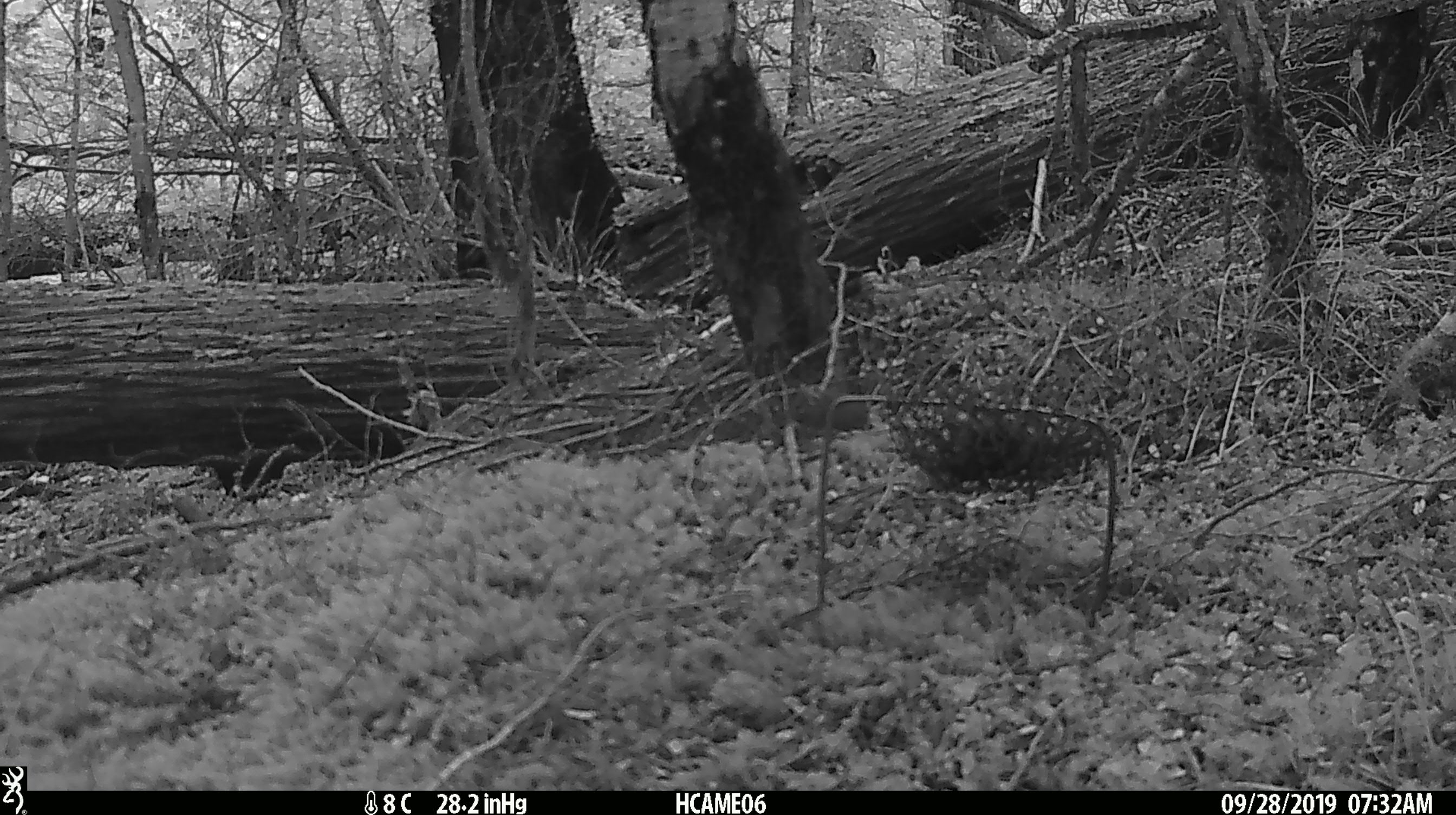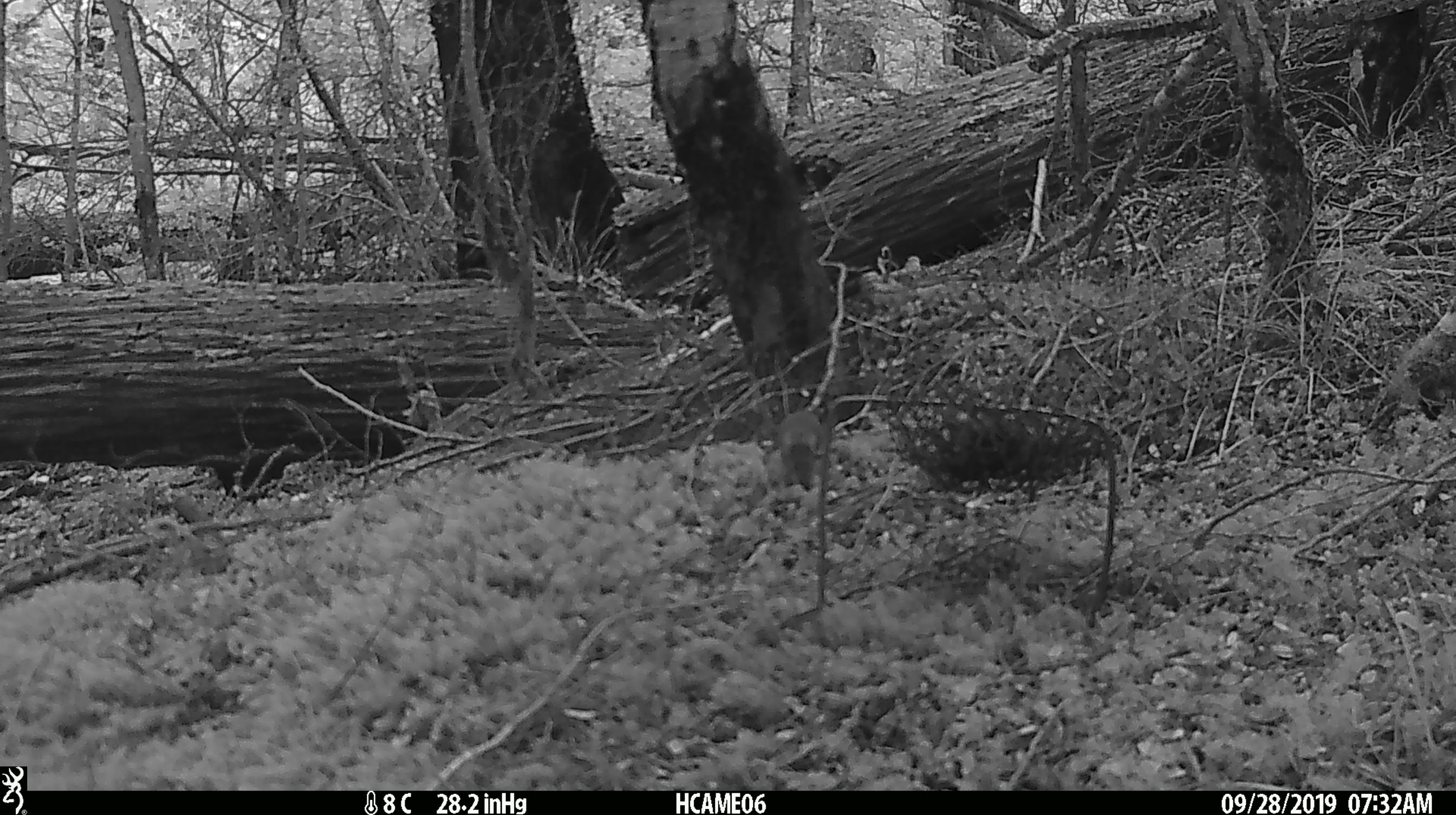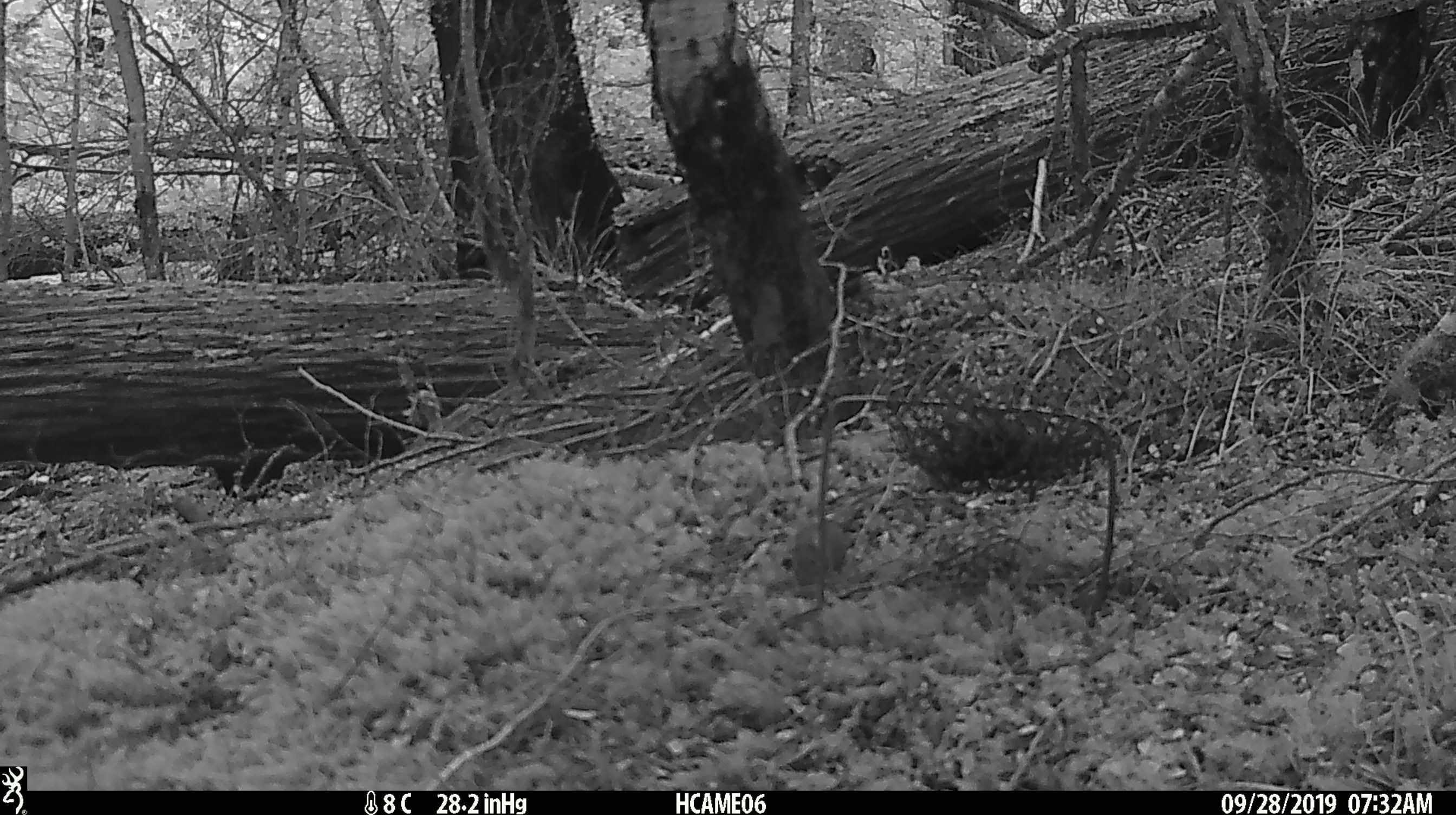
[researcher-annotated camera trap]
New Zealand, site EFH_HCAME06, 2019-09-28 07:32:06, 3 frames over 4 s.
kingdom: Animalia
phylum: Chordata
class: Mammalia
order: Rodentia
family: Muridae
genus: Mus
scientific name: Mus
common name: mouse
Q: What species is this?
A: Mouse (Mus).